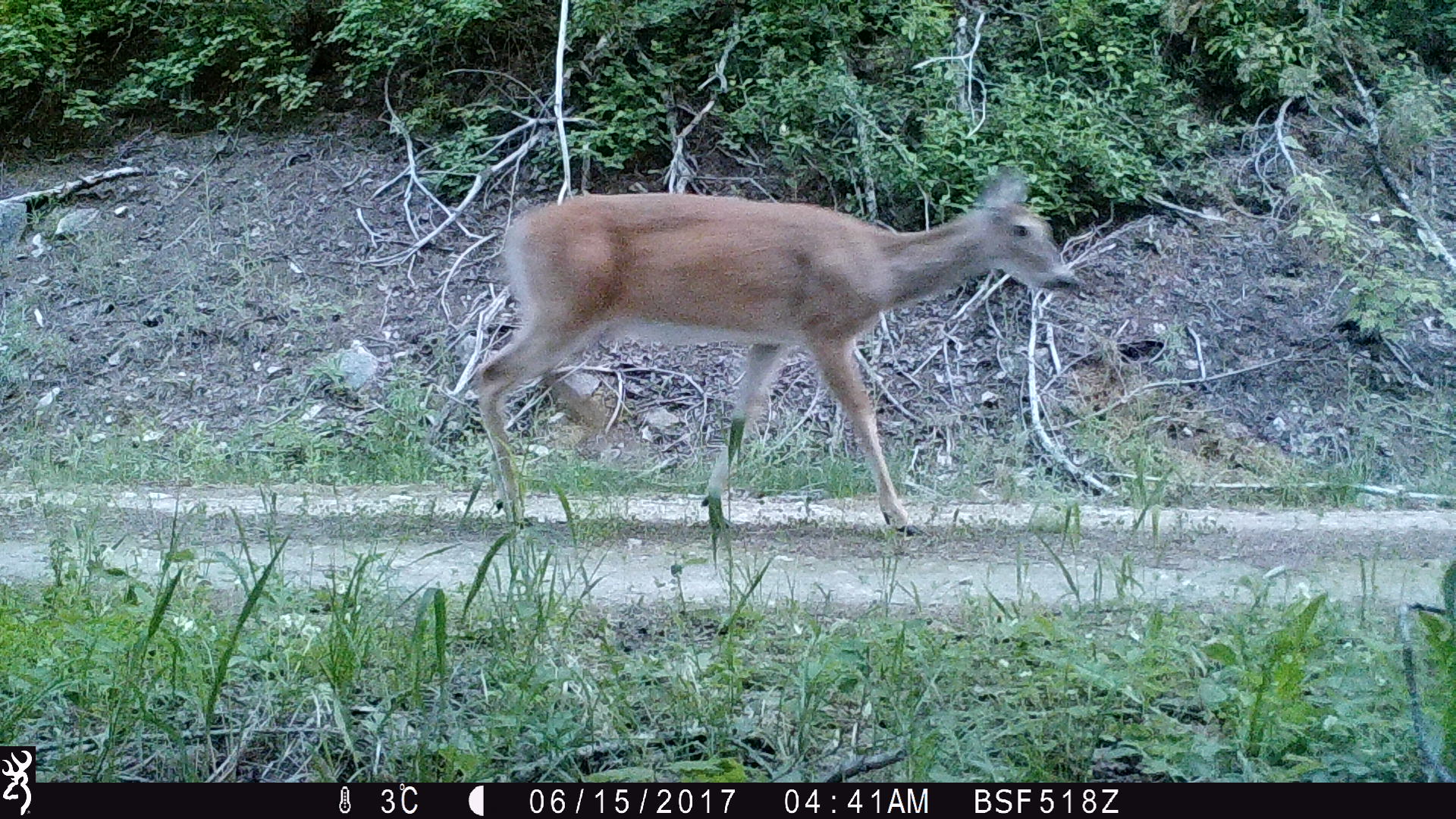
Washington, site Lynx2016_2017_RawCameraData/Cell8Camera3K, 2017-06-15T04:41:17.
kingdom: Animalia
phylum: Chordata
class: Mammalia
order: Artiodactyla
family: Cervidae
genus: Odocoileus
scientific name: Odocoileus virginianus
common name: white-tailed deer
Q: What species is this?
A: Odocoileus virginianus (white-tailed deer).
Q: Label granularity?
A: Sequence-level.